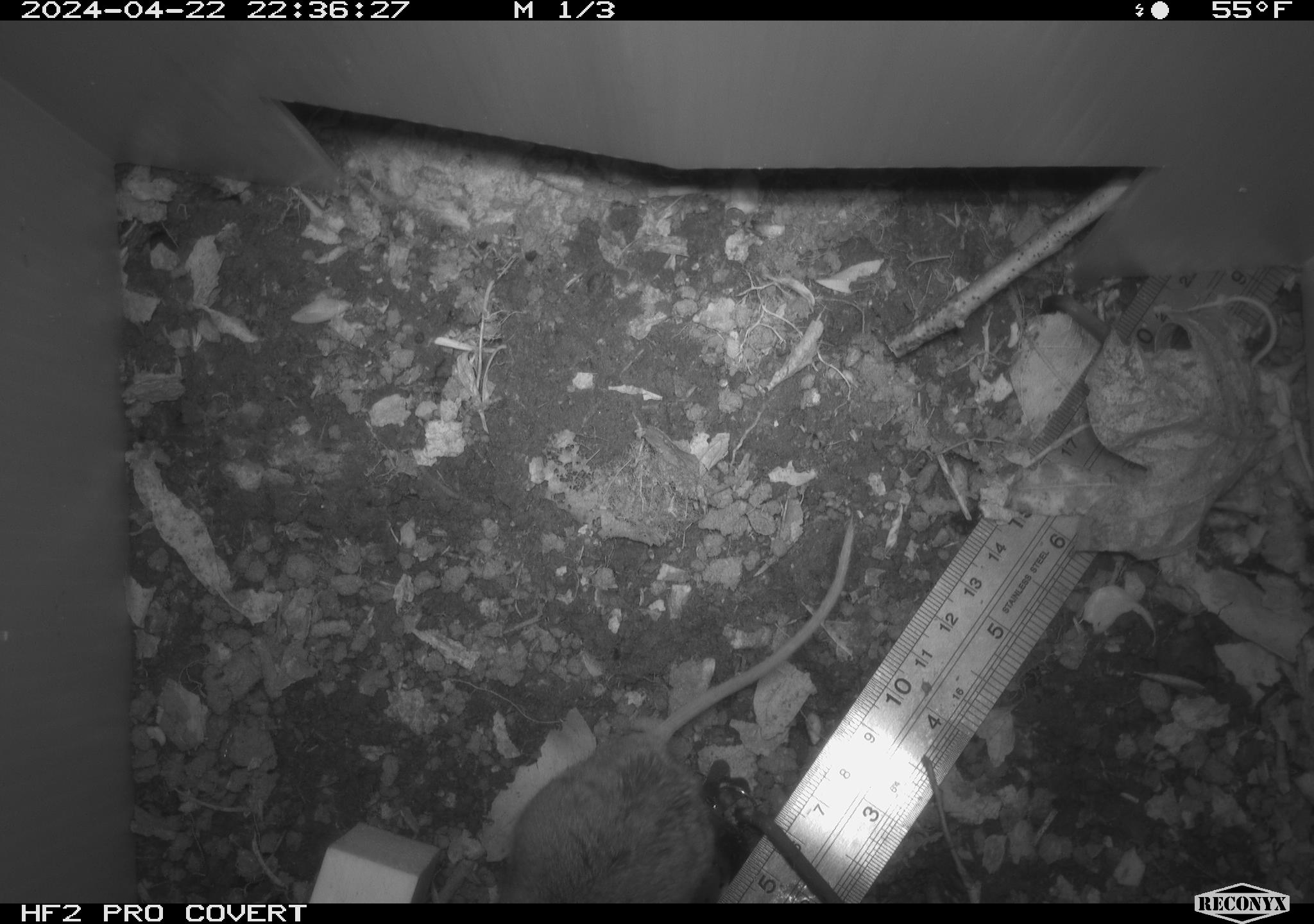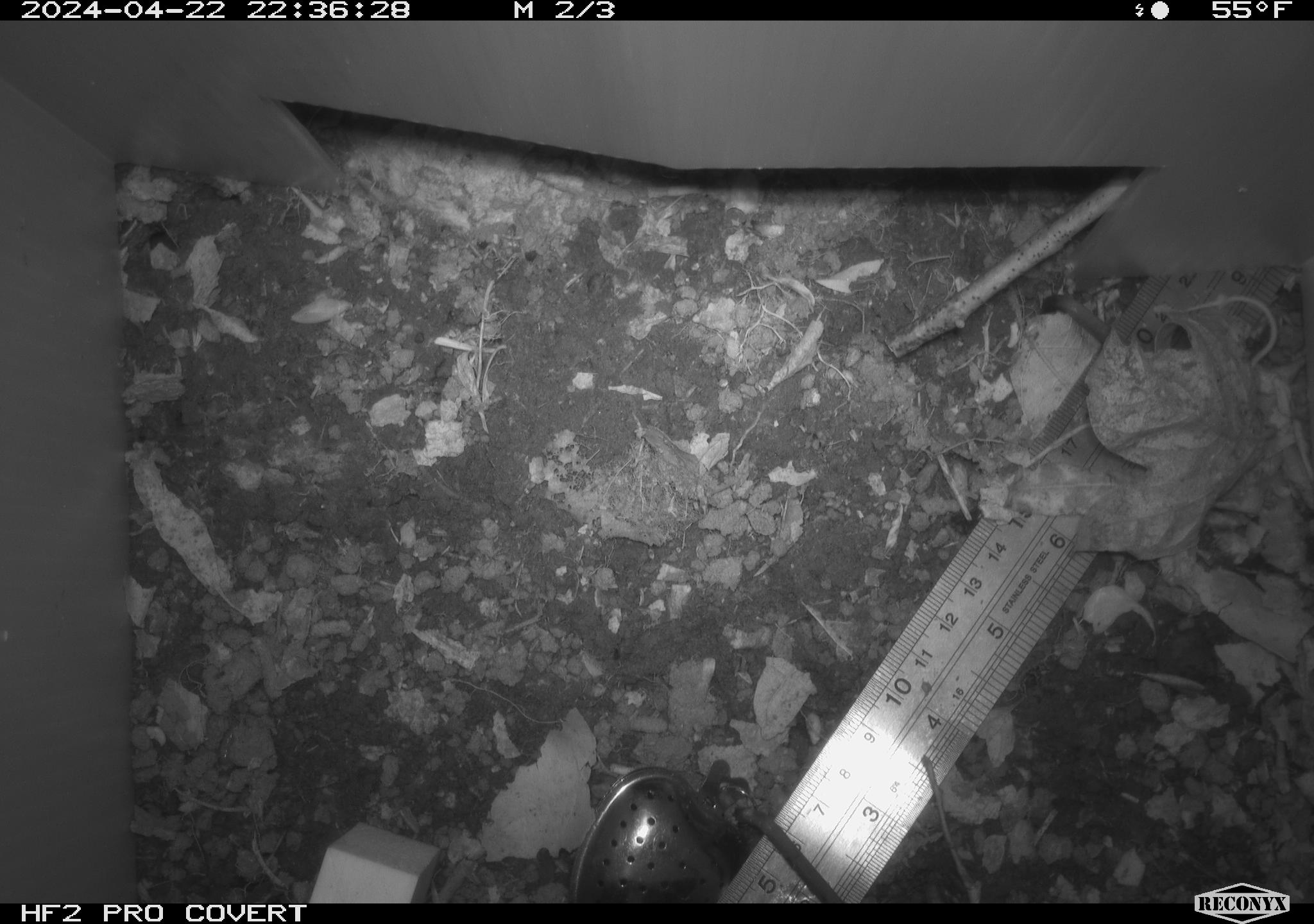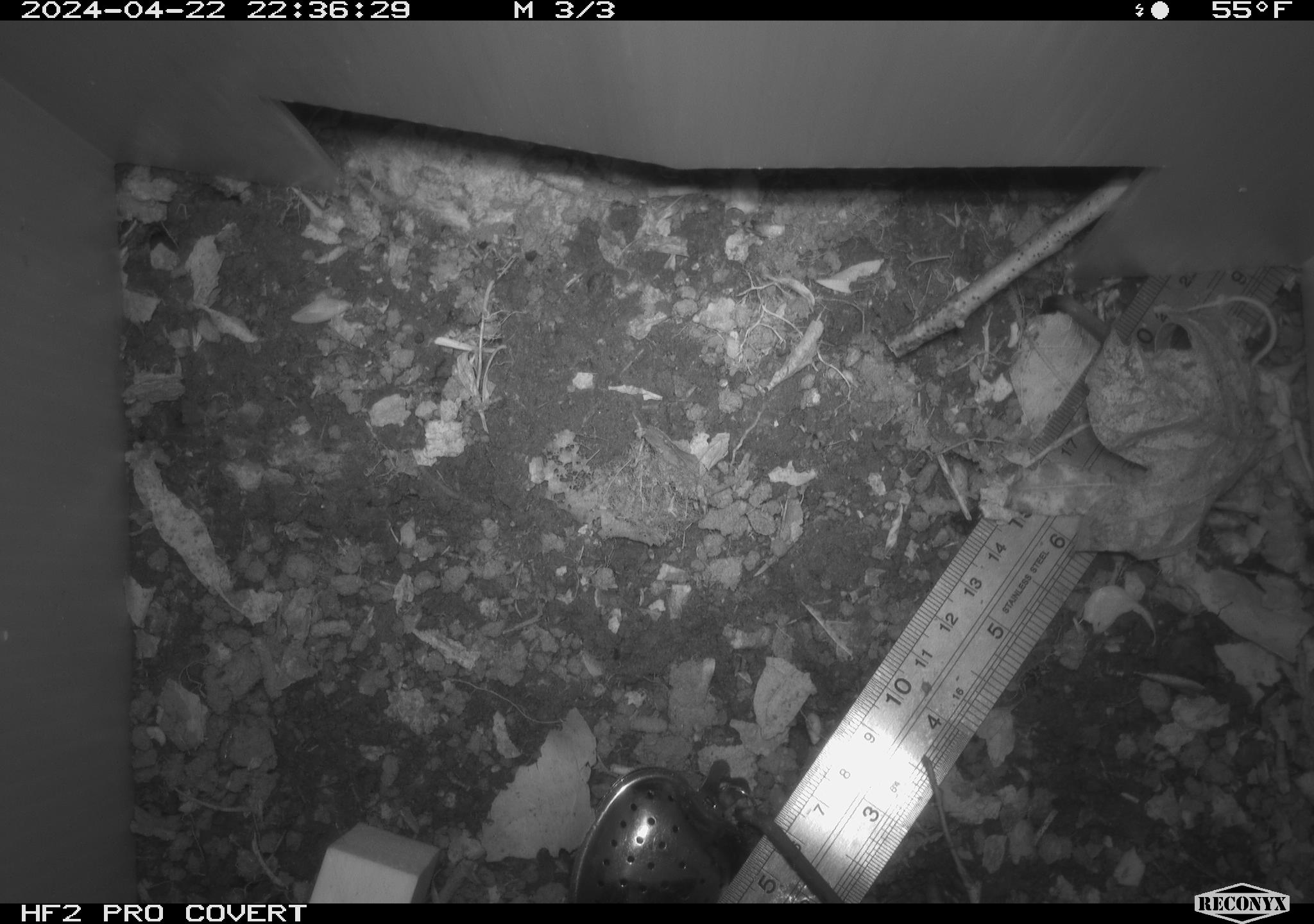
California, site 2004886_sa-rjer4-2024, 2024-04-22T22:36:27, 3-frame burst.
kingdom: Animalia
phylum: Chordata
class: Mammalia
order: Rodentia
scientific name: Rodentia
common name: mouse species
Mouse species (Rodentia).